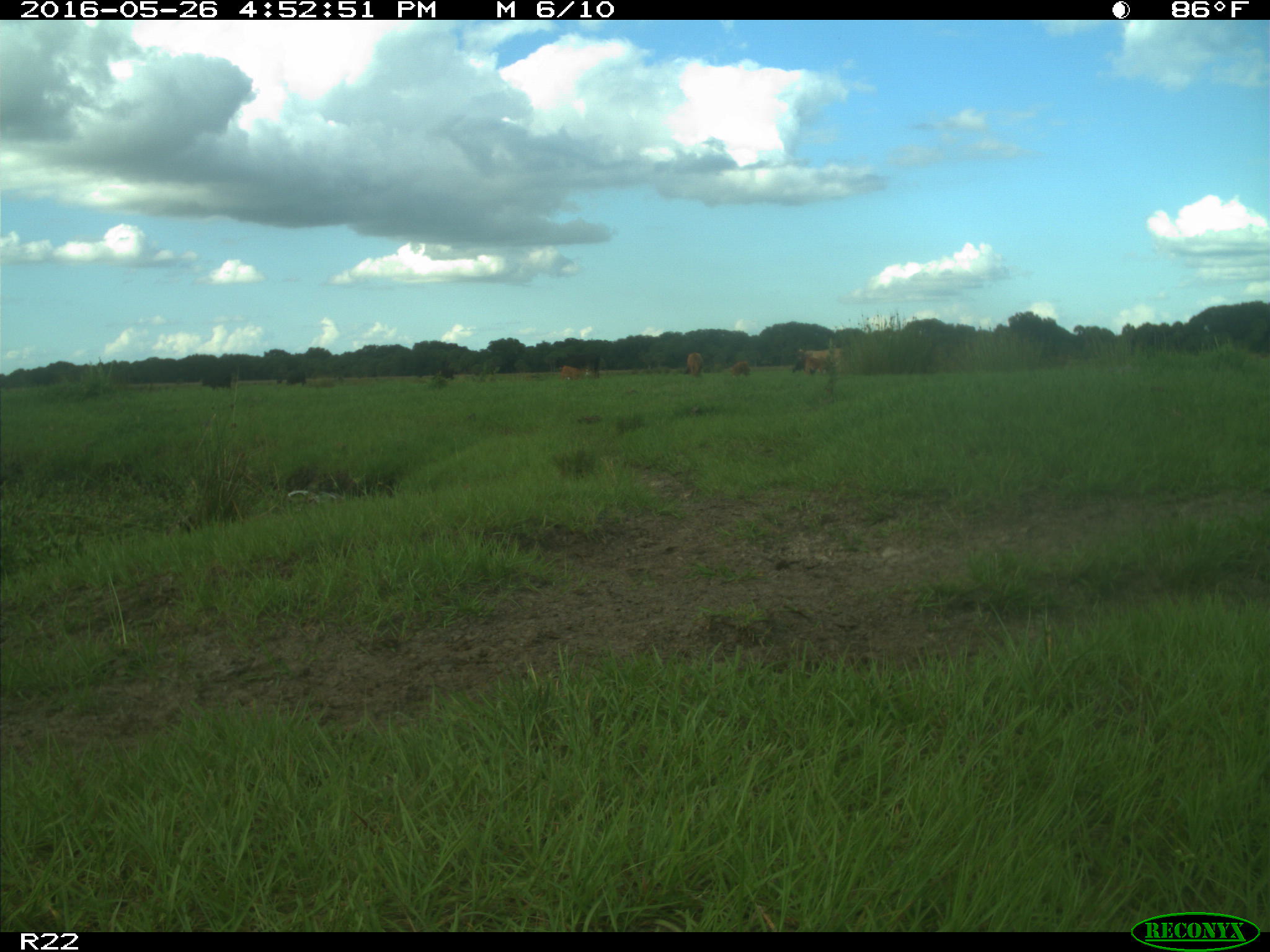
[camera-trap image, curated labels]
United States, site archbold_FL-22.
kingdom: Animalia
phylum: Chordata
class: Mammalia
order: Artiodactyla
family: Bovidae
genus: Bos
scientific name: Bos taurus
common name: domestic cow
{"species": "Bos taurus (domestic cow)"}